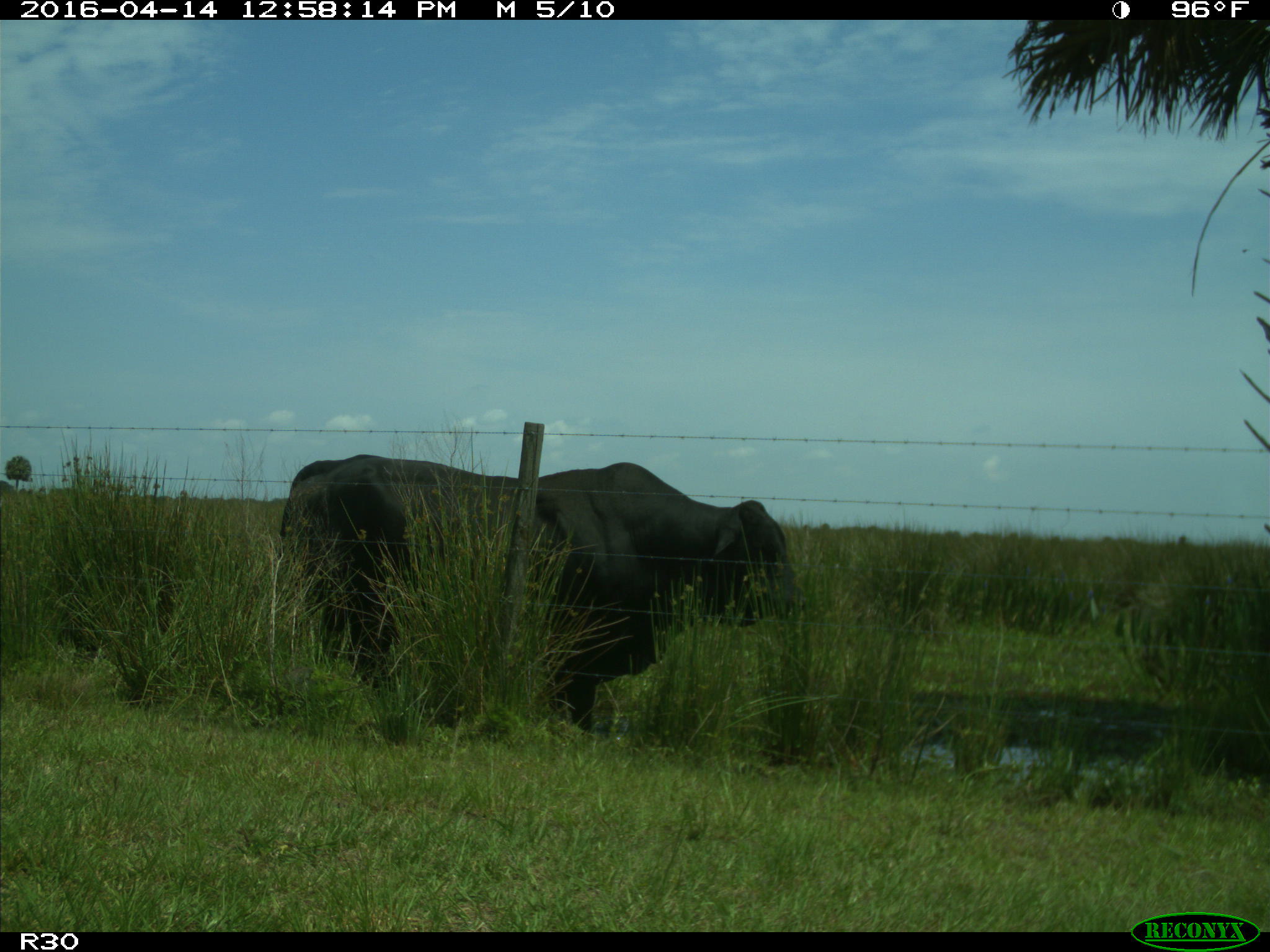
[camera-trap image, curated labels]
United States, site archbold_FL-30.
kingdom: Animalia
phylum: Chordata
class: Mammalia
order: Artiodactyla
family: Bovidae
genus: Bos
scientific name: Bos taurus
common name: domestic cow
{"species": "Bos taurus (domestic cow)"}